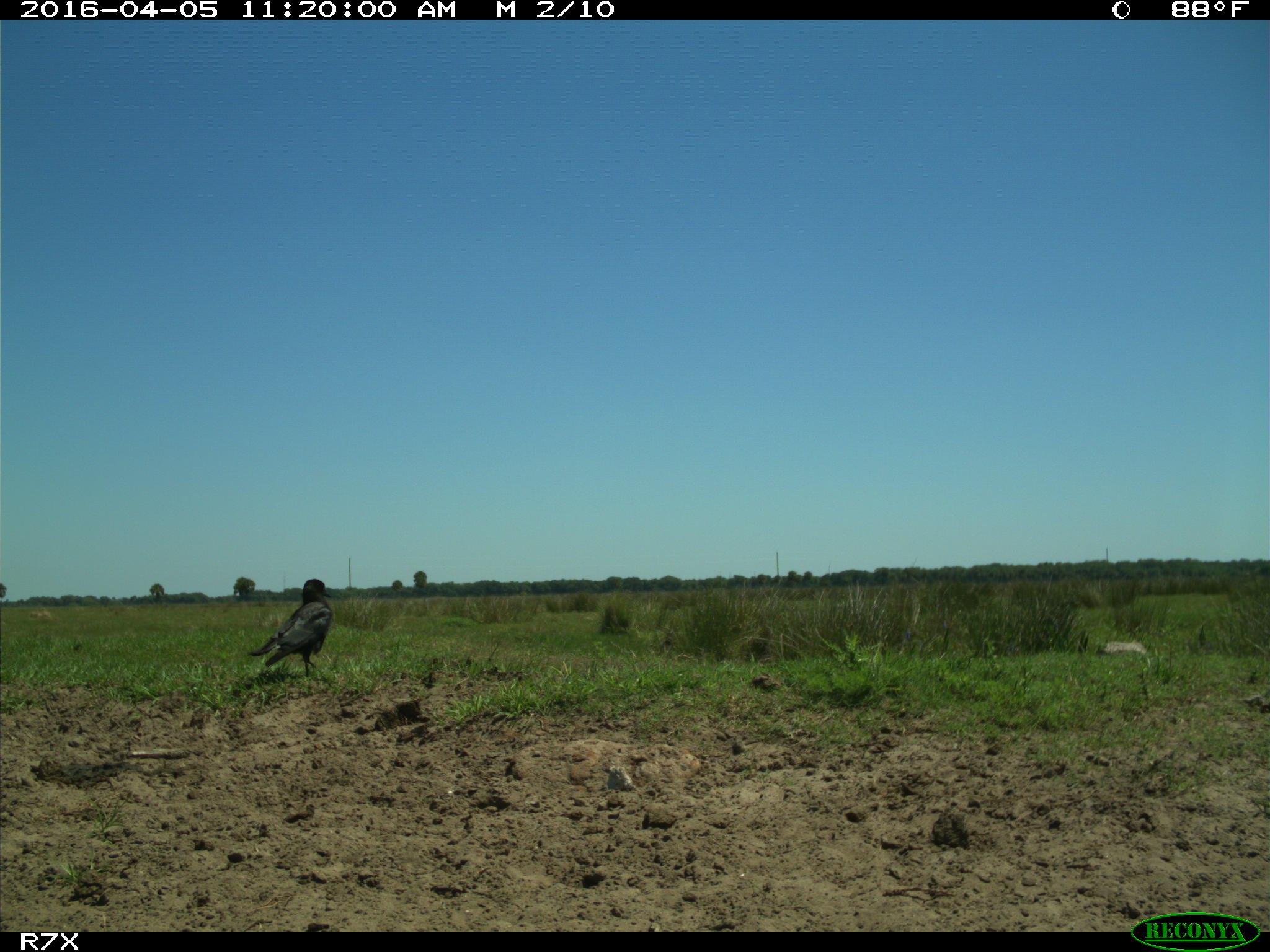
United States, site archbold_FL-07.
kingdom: Animalia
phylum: Chordata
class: Aves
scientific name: Aves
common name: birds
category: unidentified bird